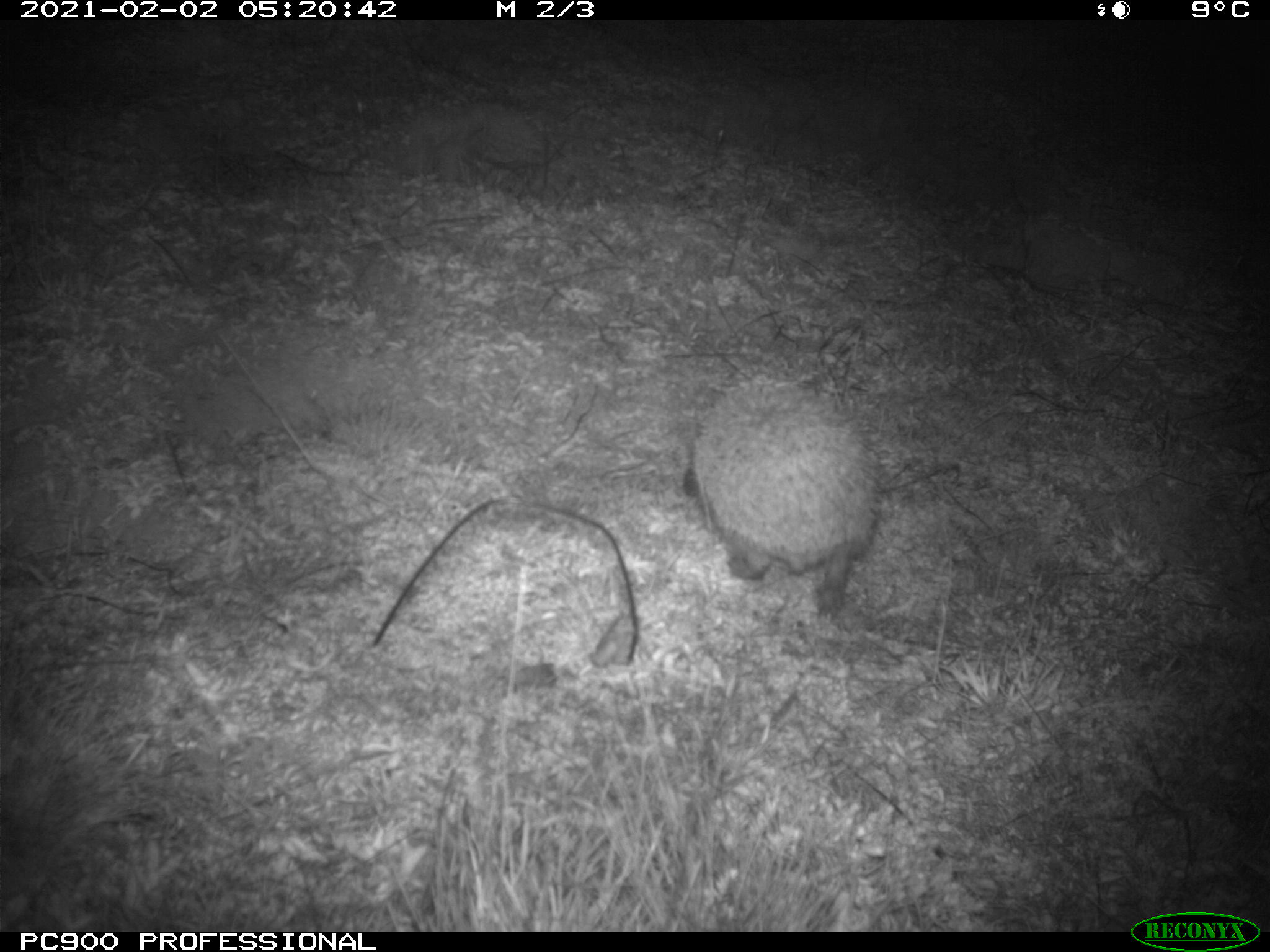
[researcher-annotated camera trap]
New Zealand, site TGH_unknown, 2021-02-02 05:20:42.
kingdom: Animalia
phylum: Chordata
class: Mammalia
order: Eulipotyphla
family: Erinaceidae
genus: Erinaceus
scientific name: Erinaceus europaeus europaeus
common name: european hedgehog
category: hedgehog